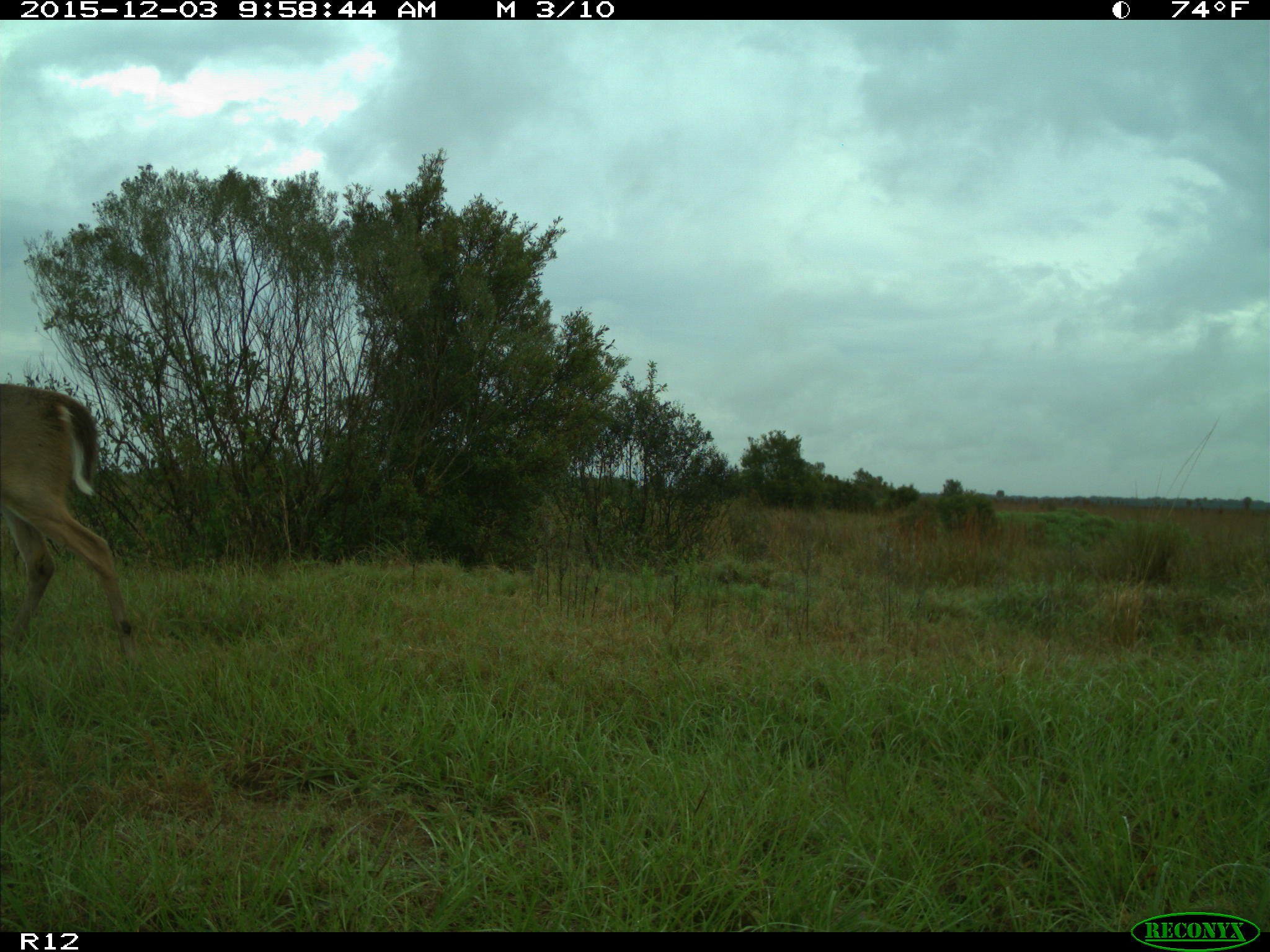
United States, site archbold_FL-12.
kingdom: Animalia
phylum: Chordata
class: Mammalia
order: Artiodactyla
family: Cervidae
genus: Odocoileus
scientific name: Odocoileus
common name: deer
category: unidentified deer